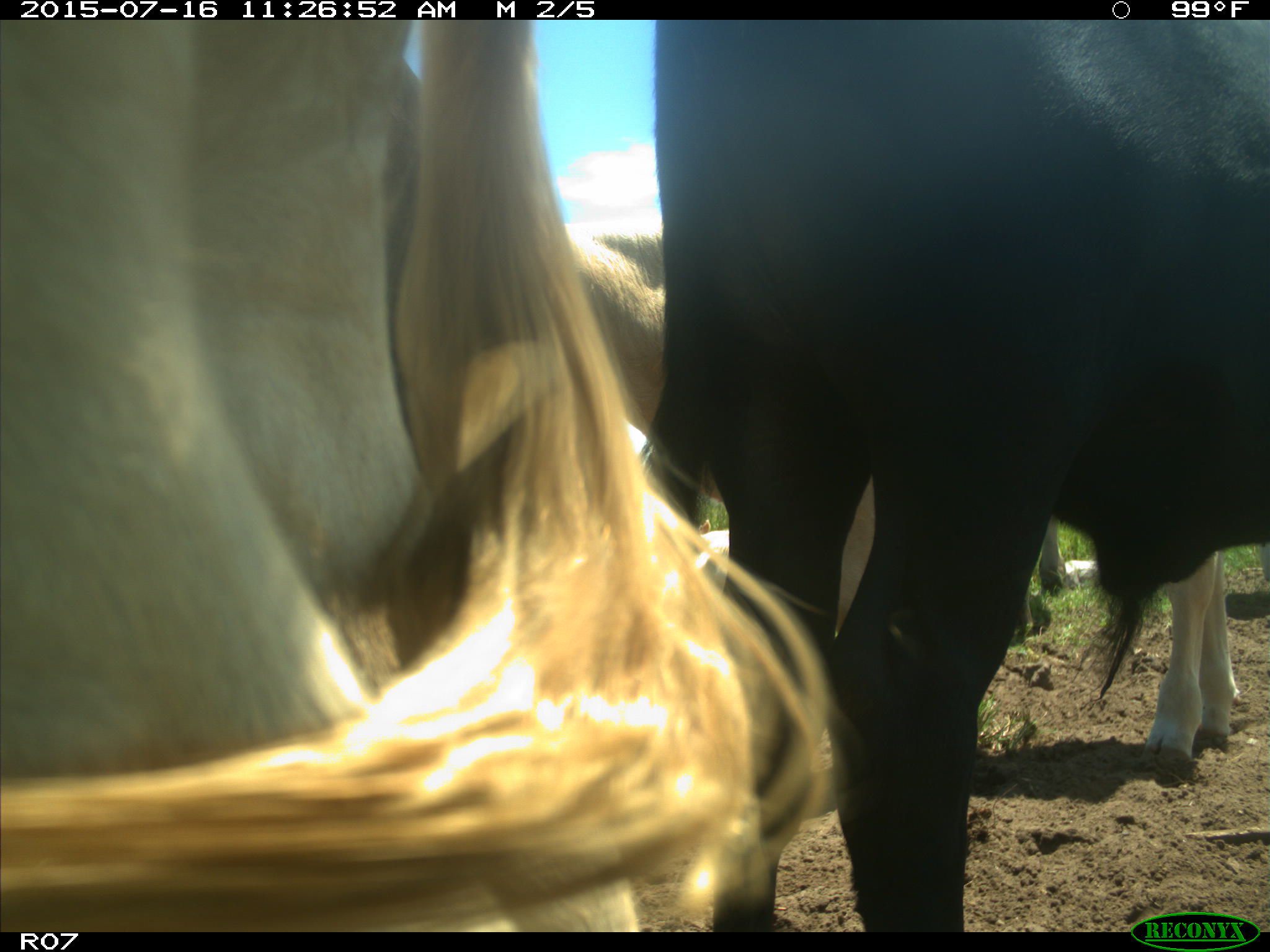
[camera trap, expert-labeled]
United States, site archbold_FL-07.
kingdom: Animalia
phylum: Chordata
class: Mammalia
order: Artiodactyla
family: Bovidae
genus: Bos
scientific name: Bos taurus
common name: domestic cow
Bos taurus (domestic cow).